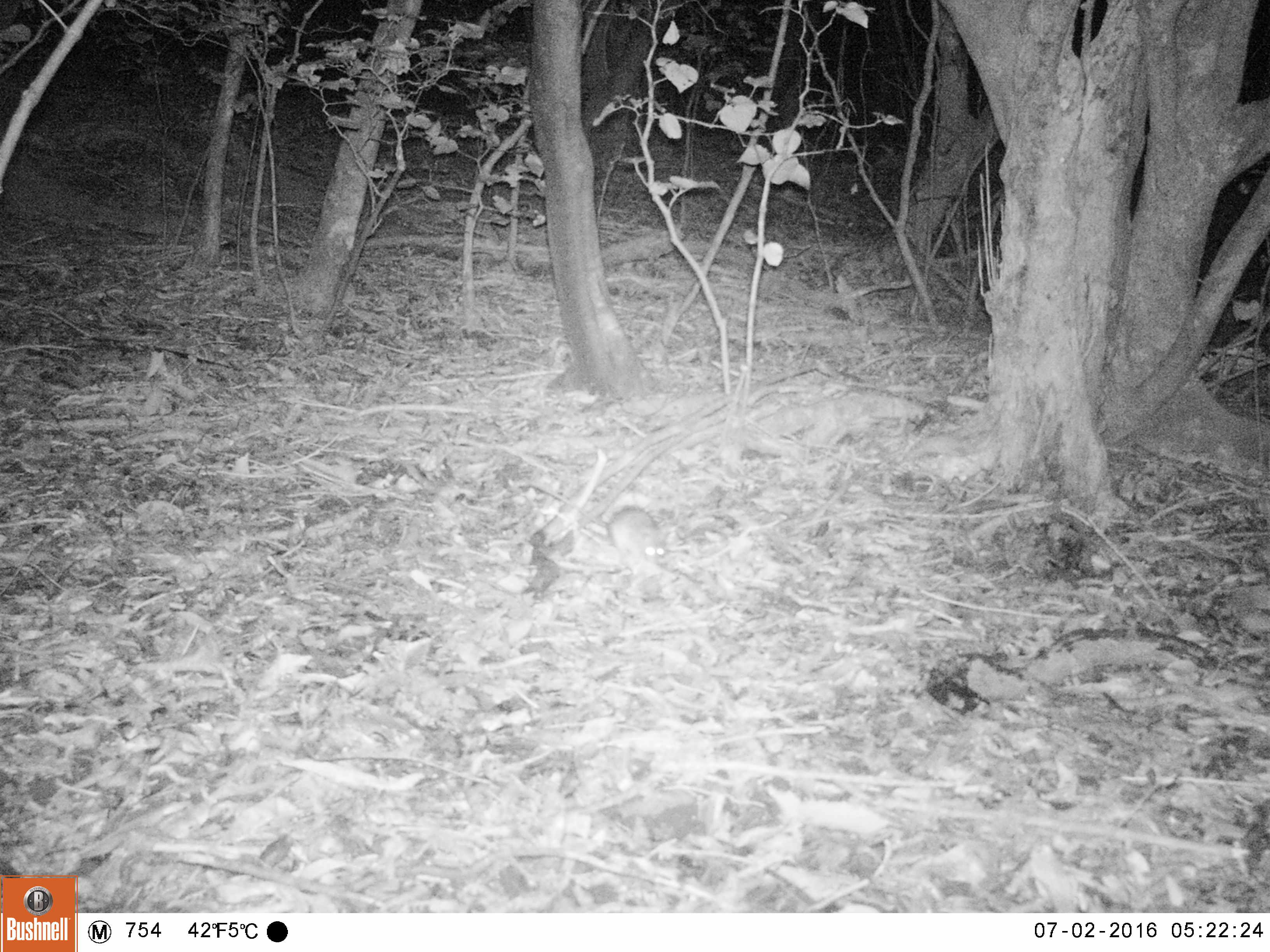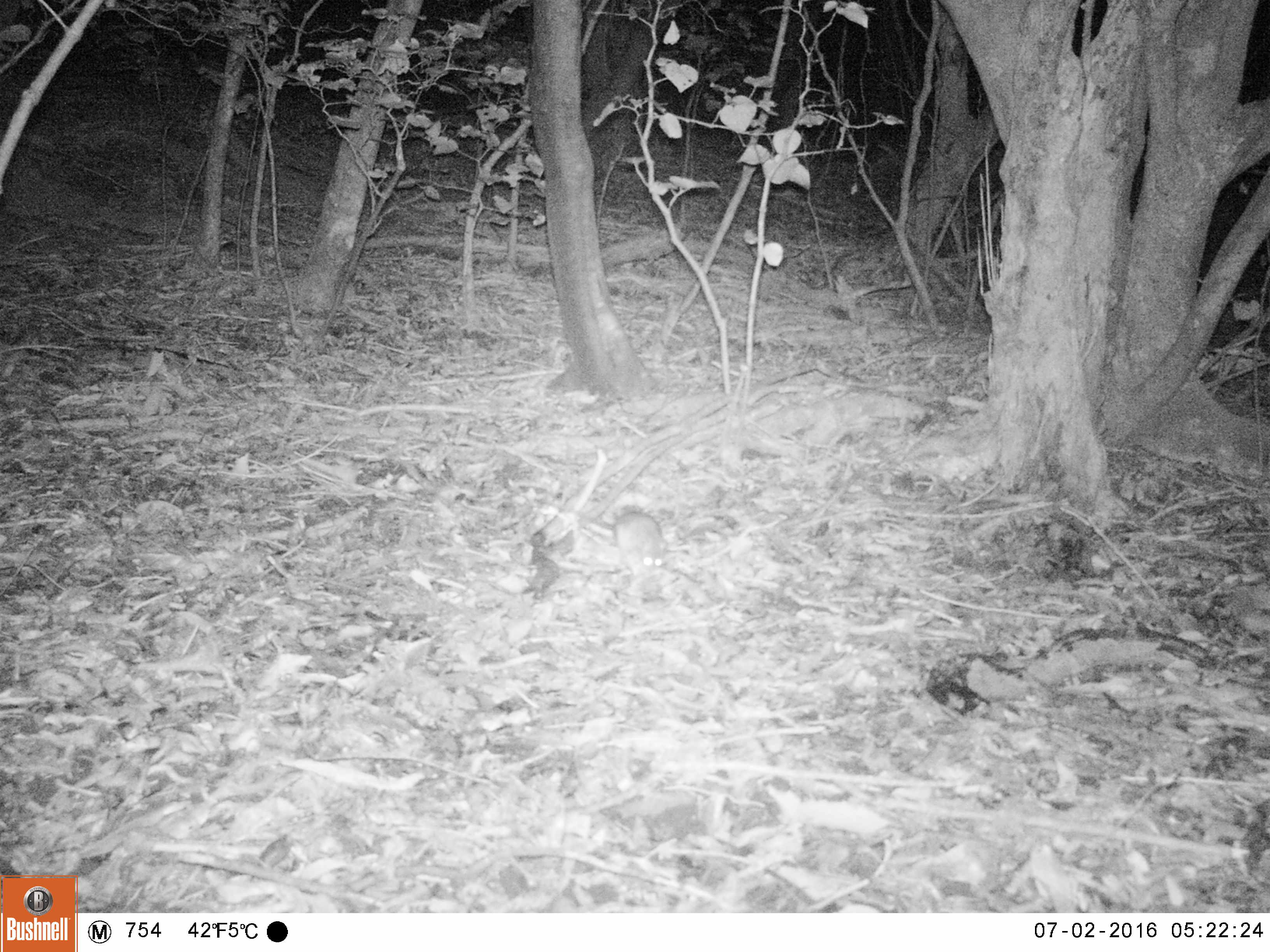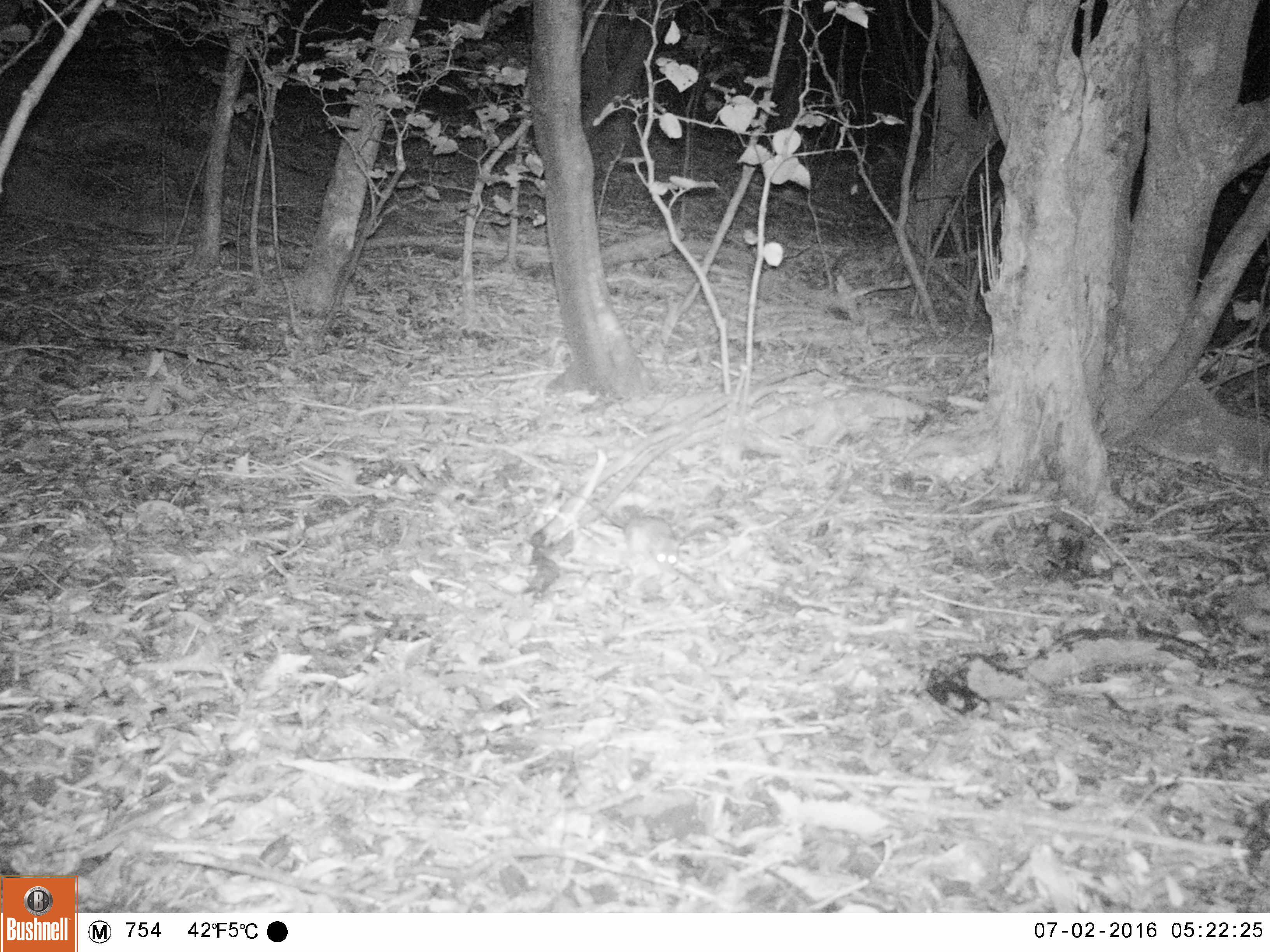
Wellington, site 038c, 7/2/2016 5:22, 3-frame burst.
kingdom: Animalia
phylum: Chordata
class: Mammalia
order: Rodentia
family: Muridae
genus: Rattus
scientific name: Rattus rattus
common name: ship rat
Ship rat (Rattus rattus).